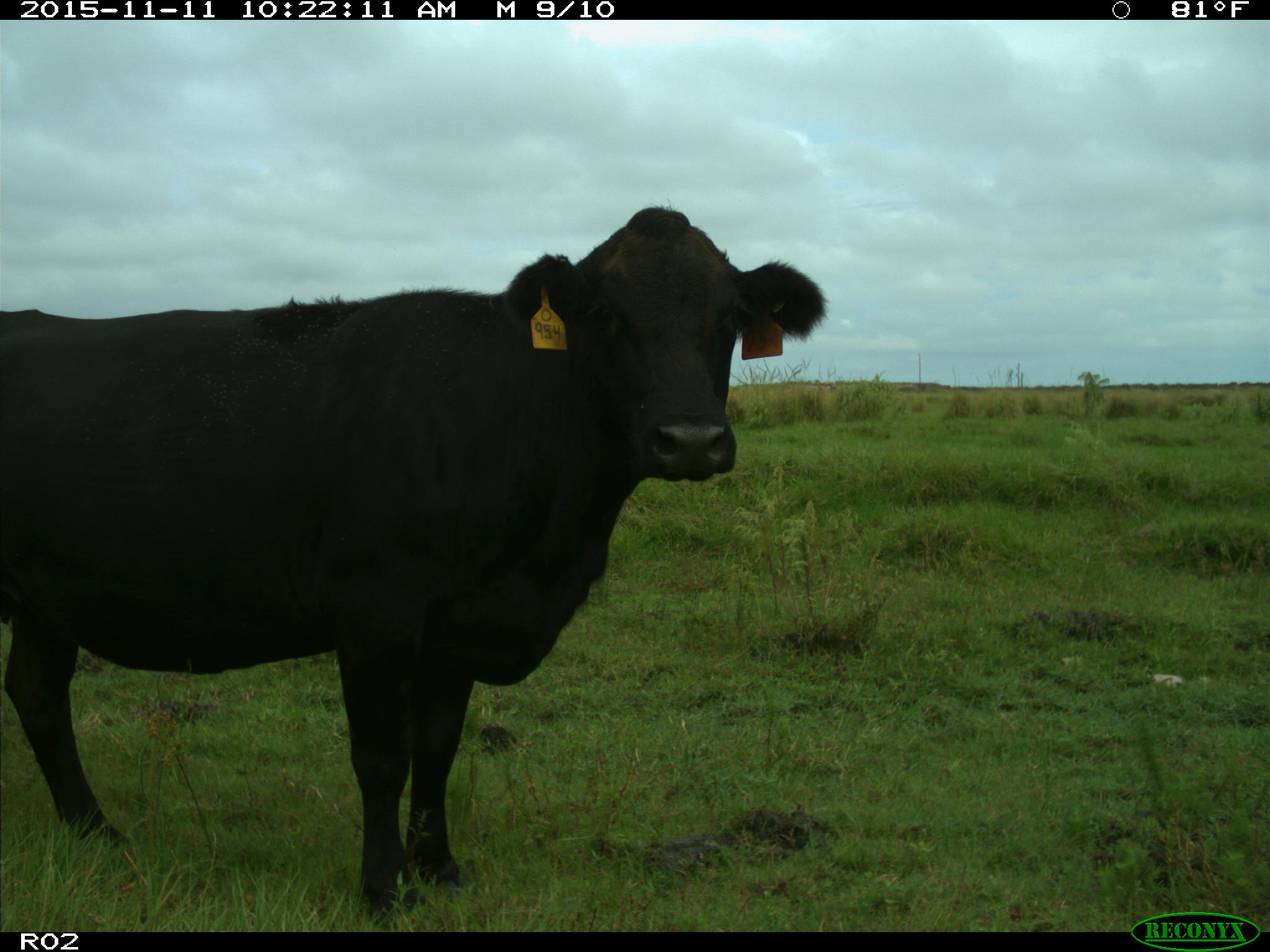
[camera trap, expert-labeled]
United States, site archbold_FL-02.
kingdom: Animalia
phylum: Chordata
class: Mammalia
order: Artiodactyla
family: Bovidae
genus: Bos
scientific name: Bos taurus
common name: domestic cow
Bos taurus (domestic cow).